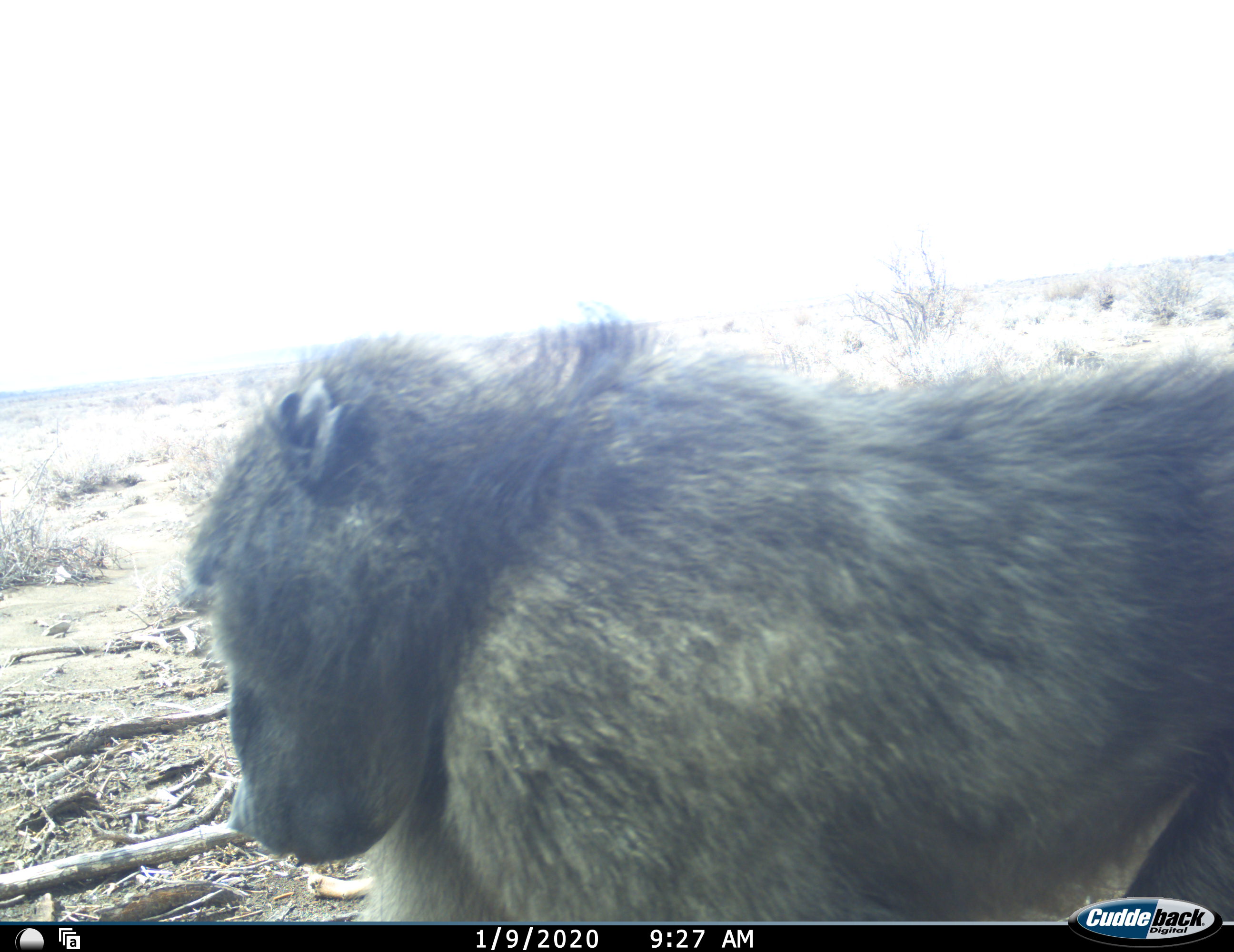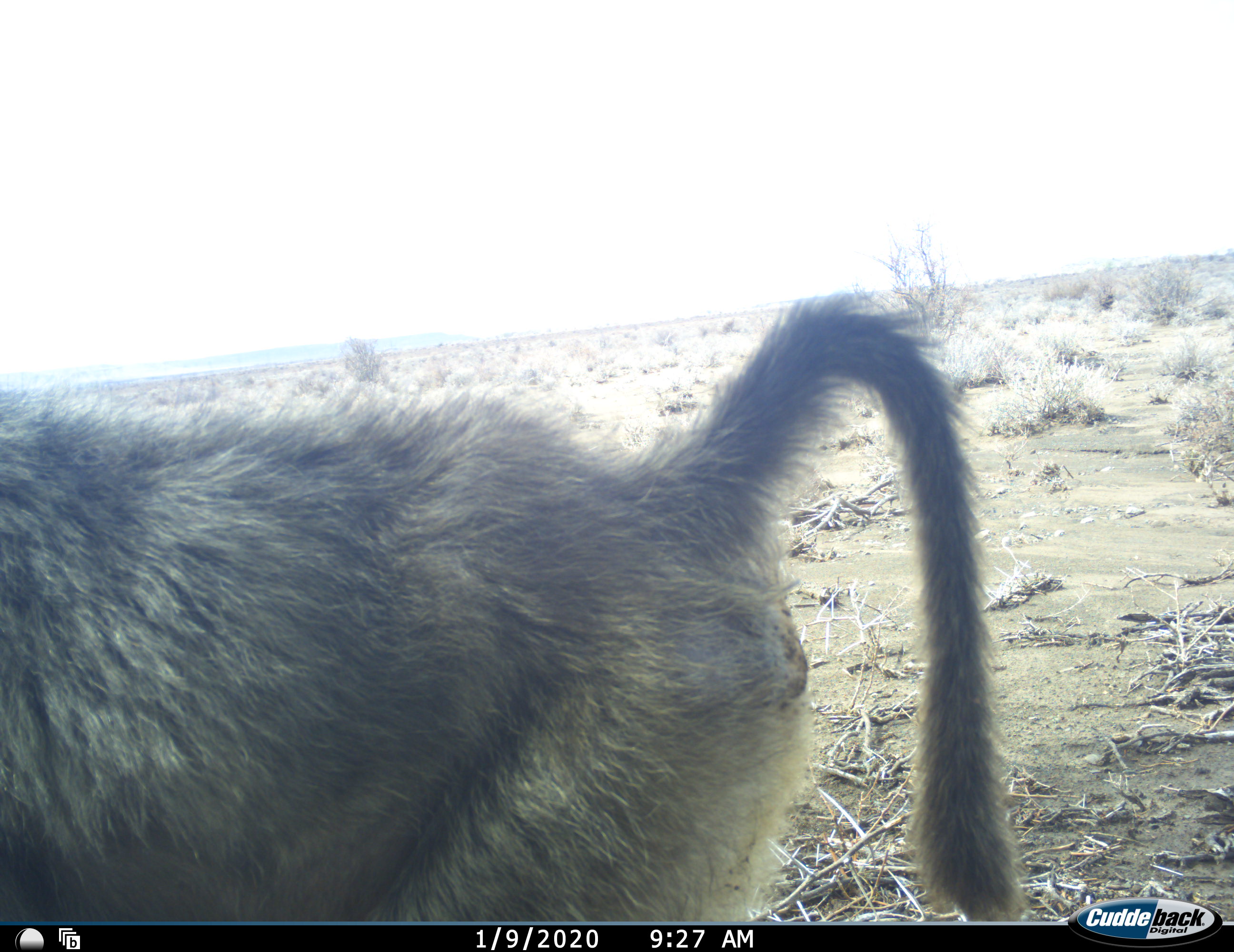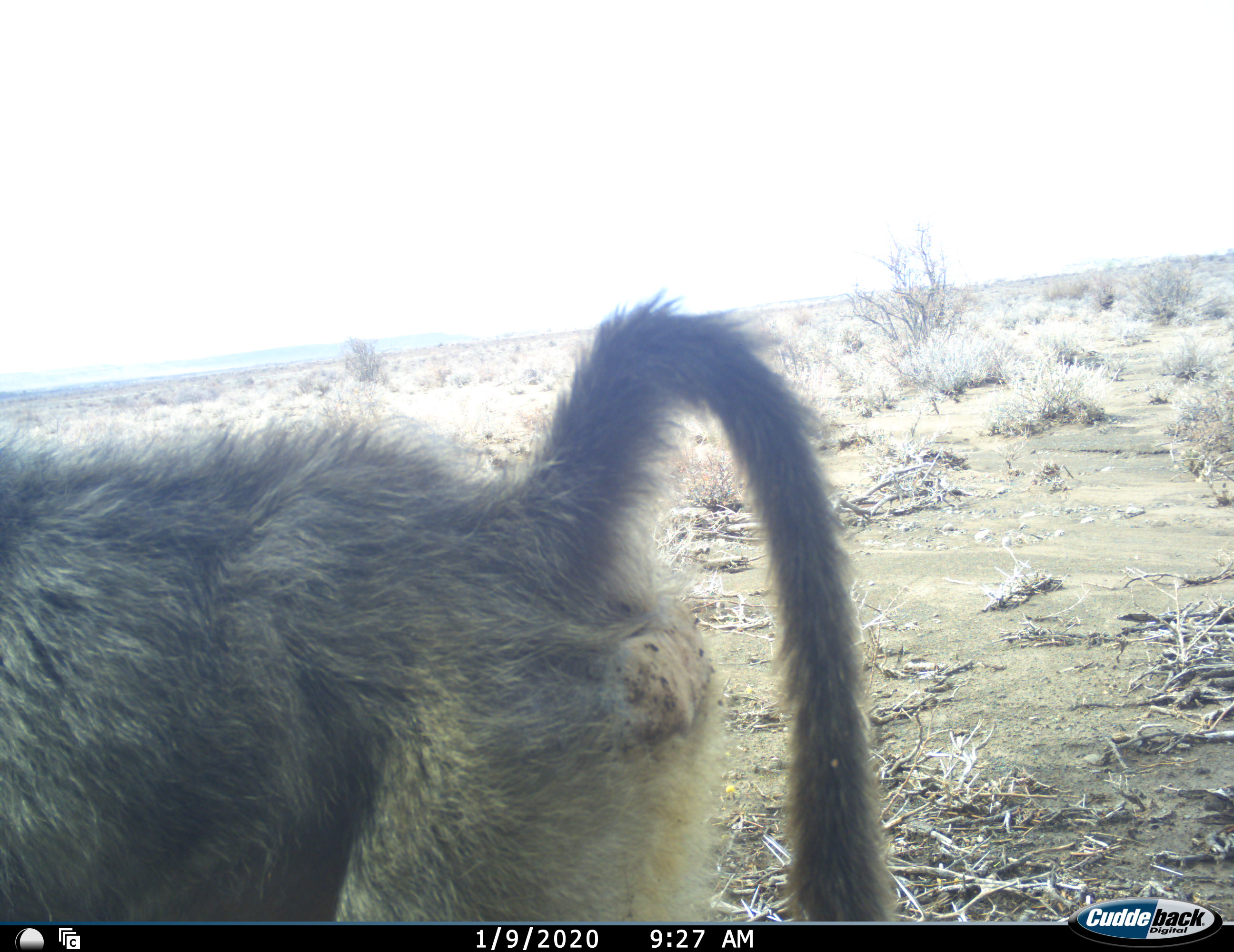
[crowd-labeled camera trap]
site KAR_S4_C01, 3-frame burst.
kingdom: Animalia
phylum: Chordata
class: Mammalia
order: Primates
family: Cercopithecidae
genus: Papio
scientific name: Papio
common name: baboon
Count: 1.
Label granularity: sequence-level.